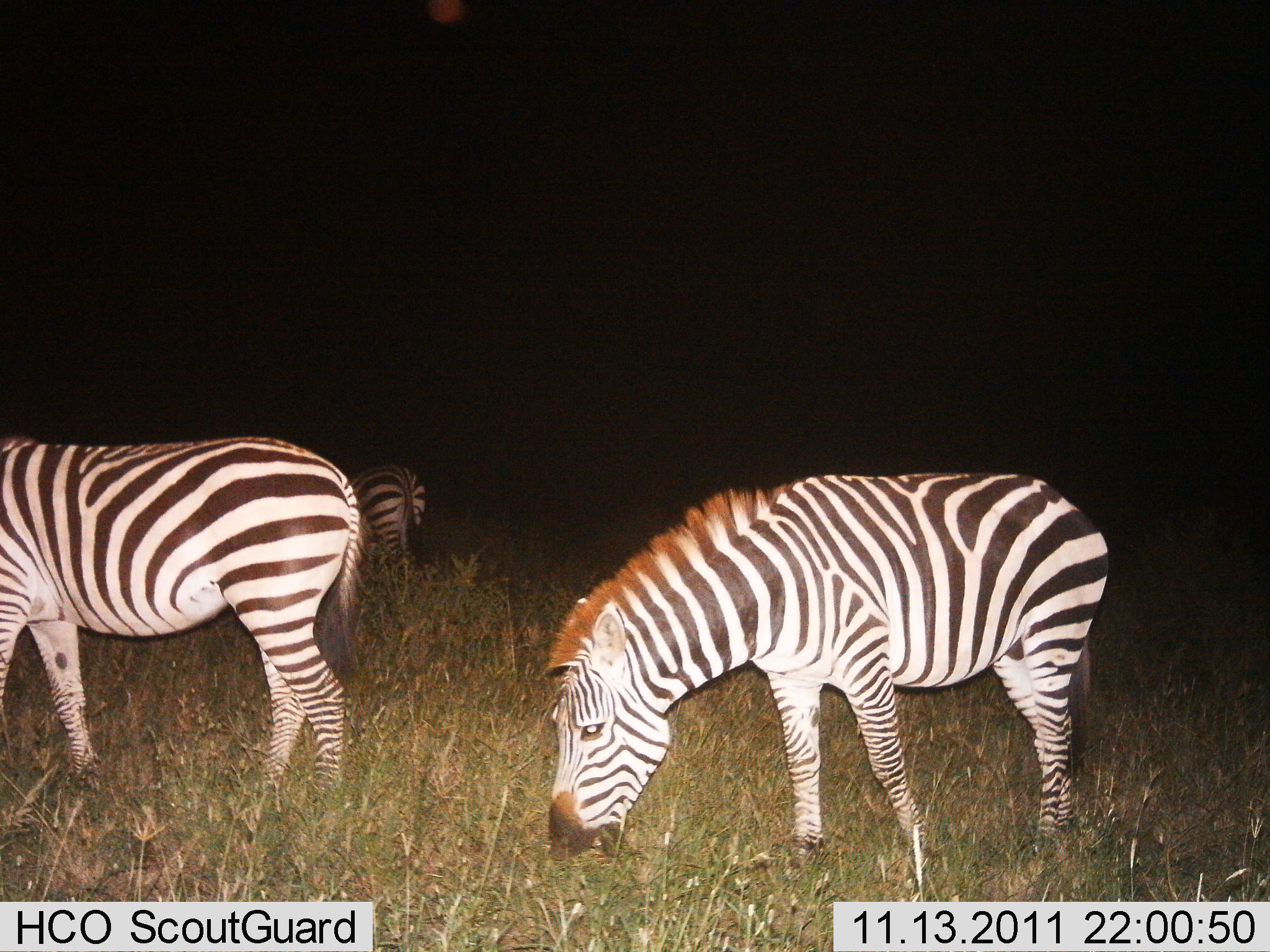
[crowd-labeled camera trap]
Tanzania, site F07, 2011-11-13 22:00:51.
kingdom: Animalia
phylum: Chordata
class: Mammalia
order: Perissodactyla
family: Equidae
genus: Equus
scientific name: Equus quagga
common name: plains zebra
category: zebra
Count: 3.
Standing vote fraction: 36%.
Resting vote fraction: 0%.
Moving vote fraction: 7%.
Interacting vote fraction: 0%.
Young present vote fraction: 0%.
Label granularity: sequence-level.